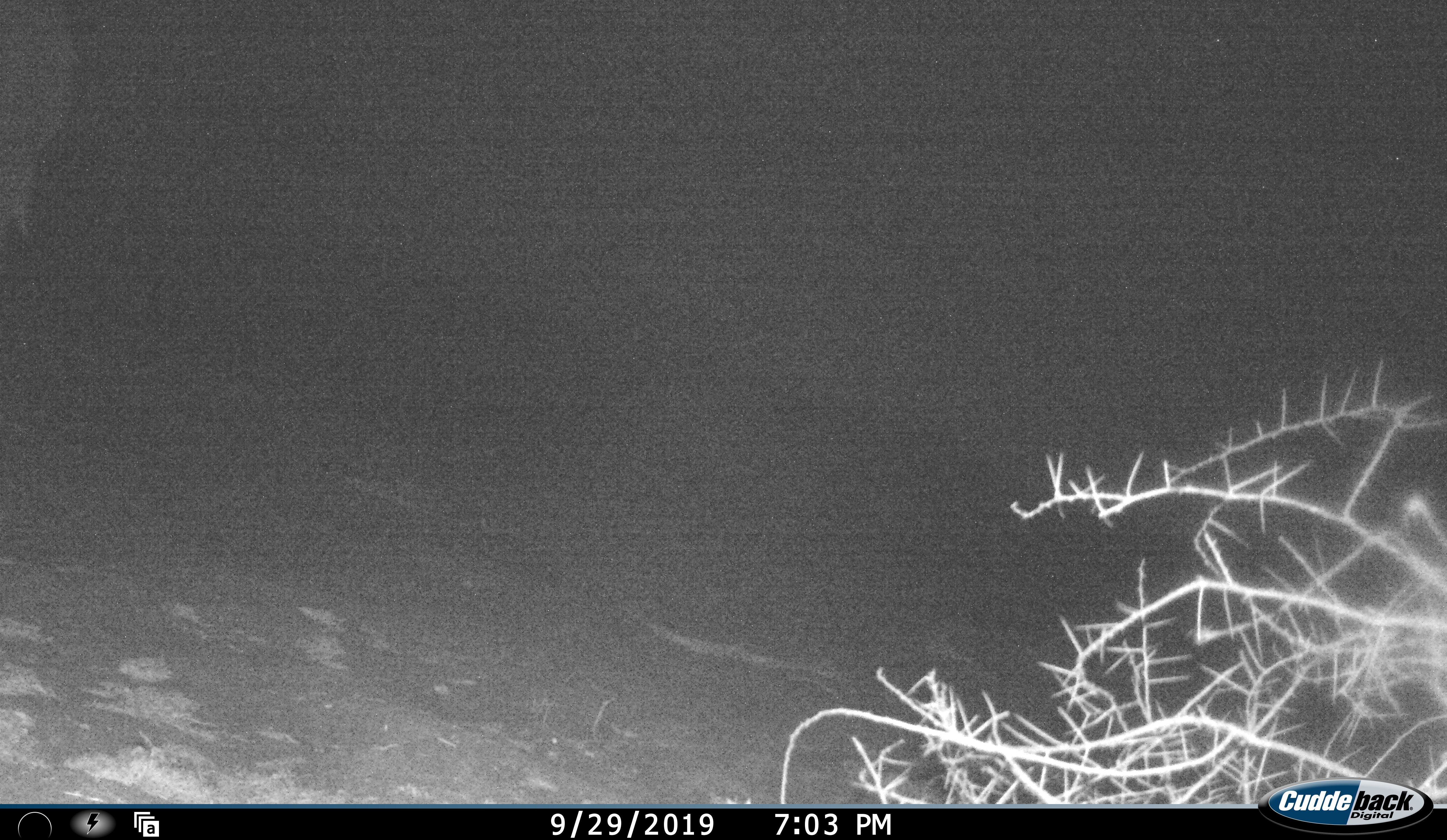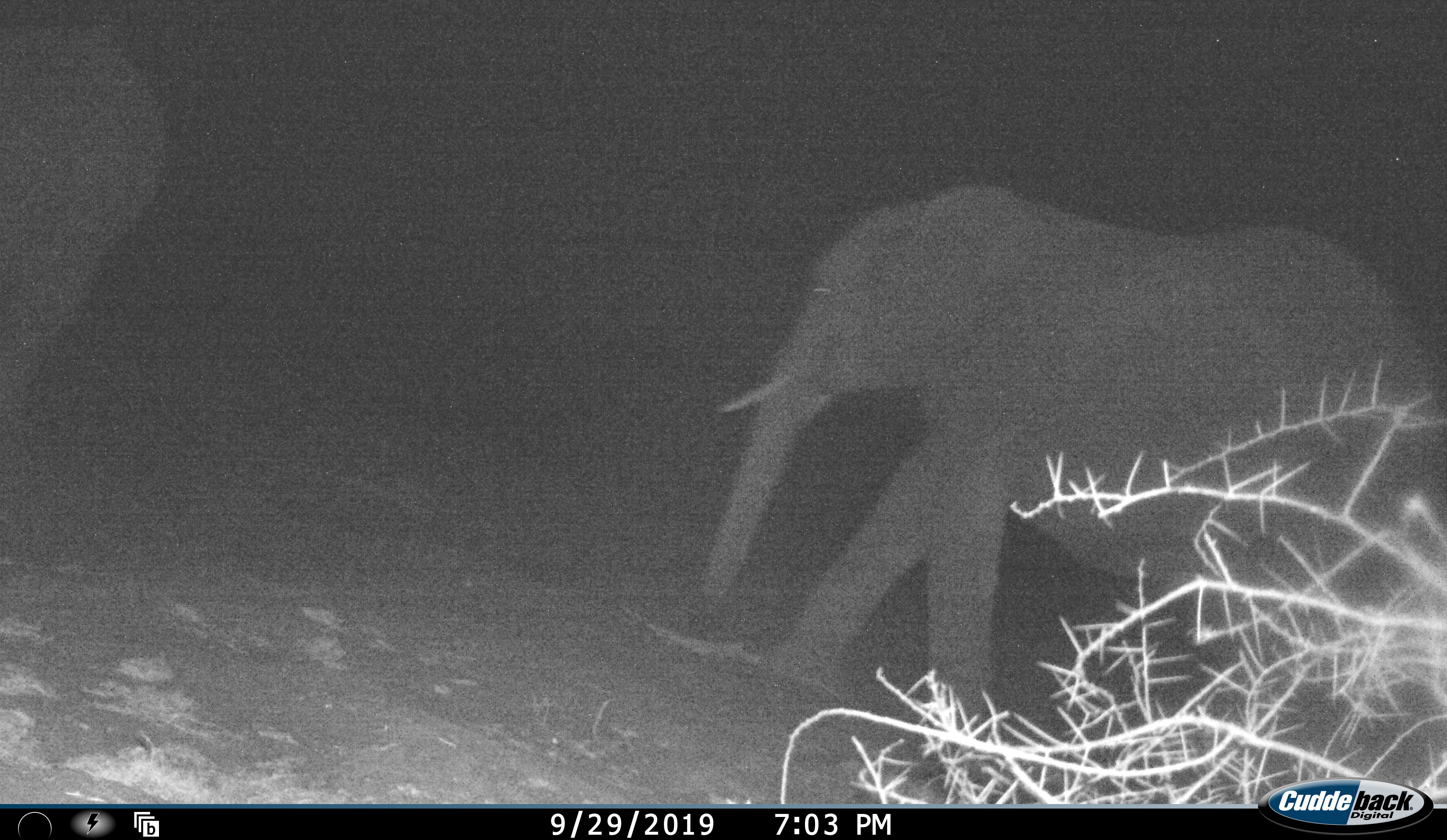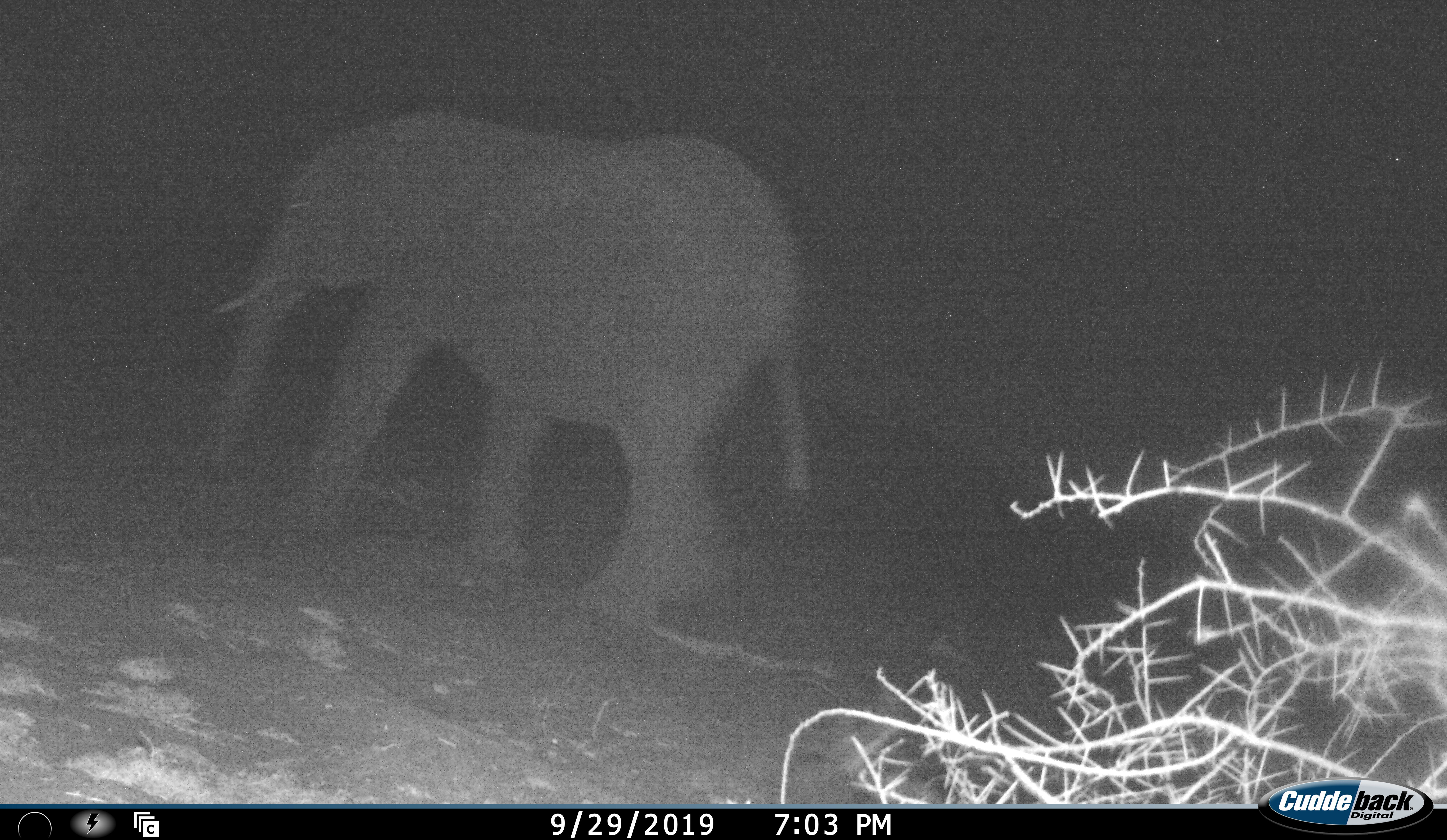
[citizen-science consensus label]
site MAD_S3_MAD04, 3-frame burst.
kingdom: Animalia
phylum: Chordata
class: Mammalia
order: Proboscidea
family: Elephantidae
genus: Loxodonta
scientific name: Loxodonta africana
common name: african bush elephant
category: elephant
Elephant (african bush elephant) (Loxodonta africana), count 2. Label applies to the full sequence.